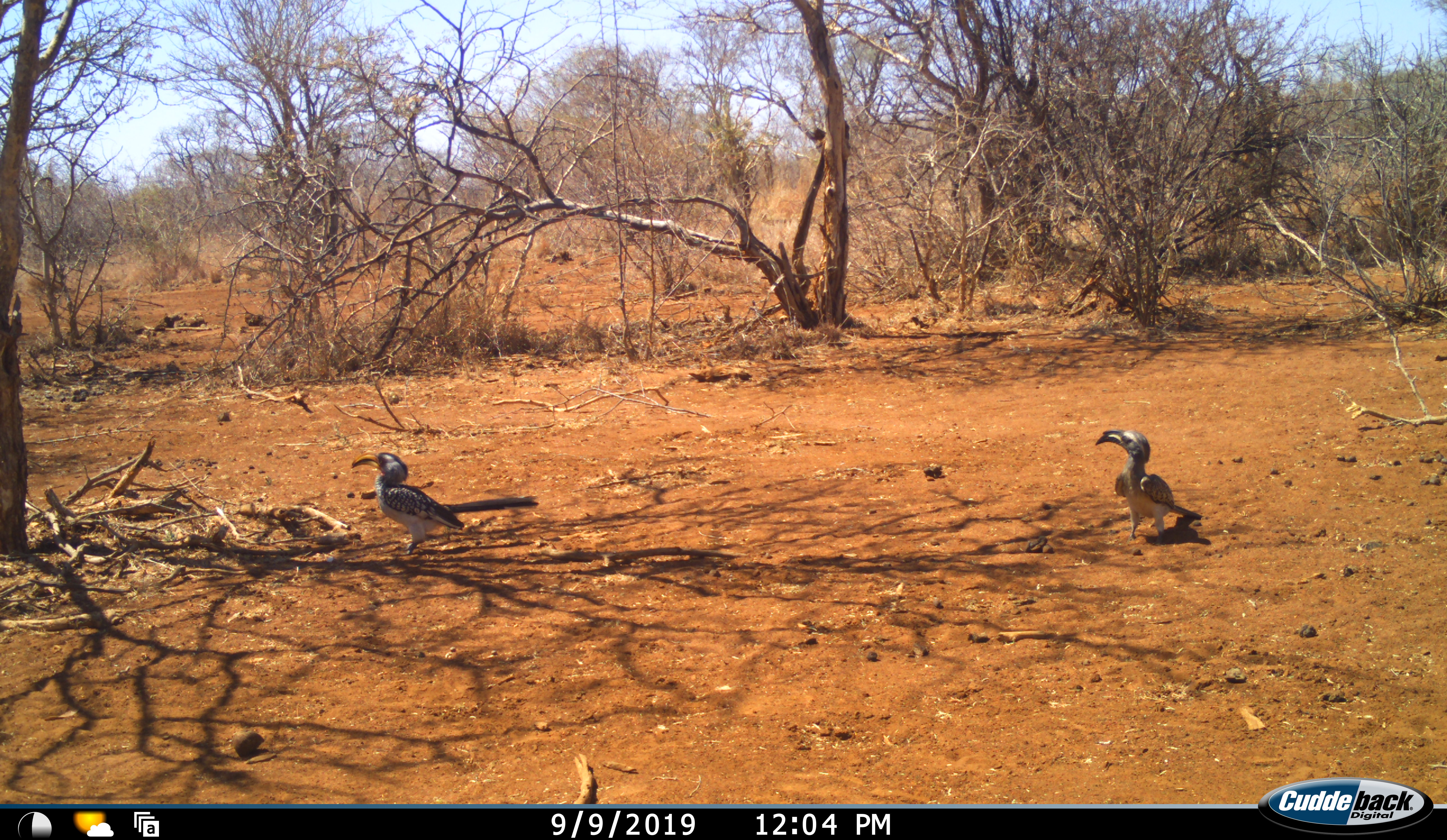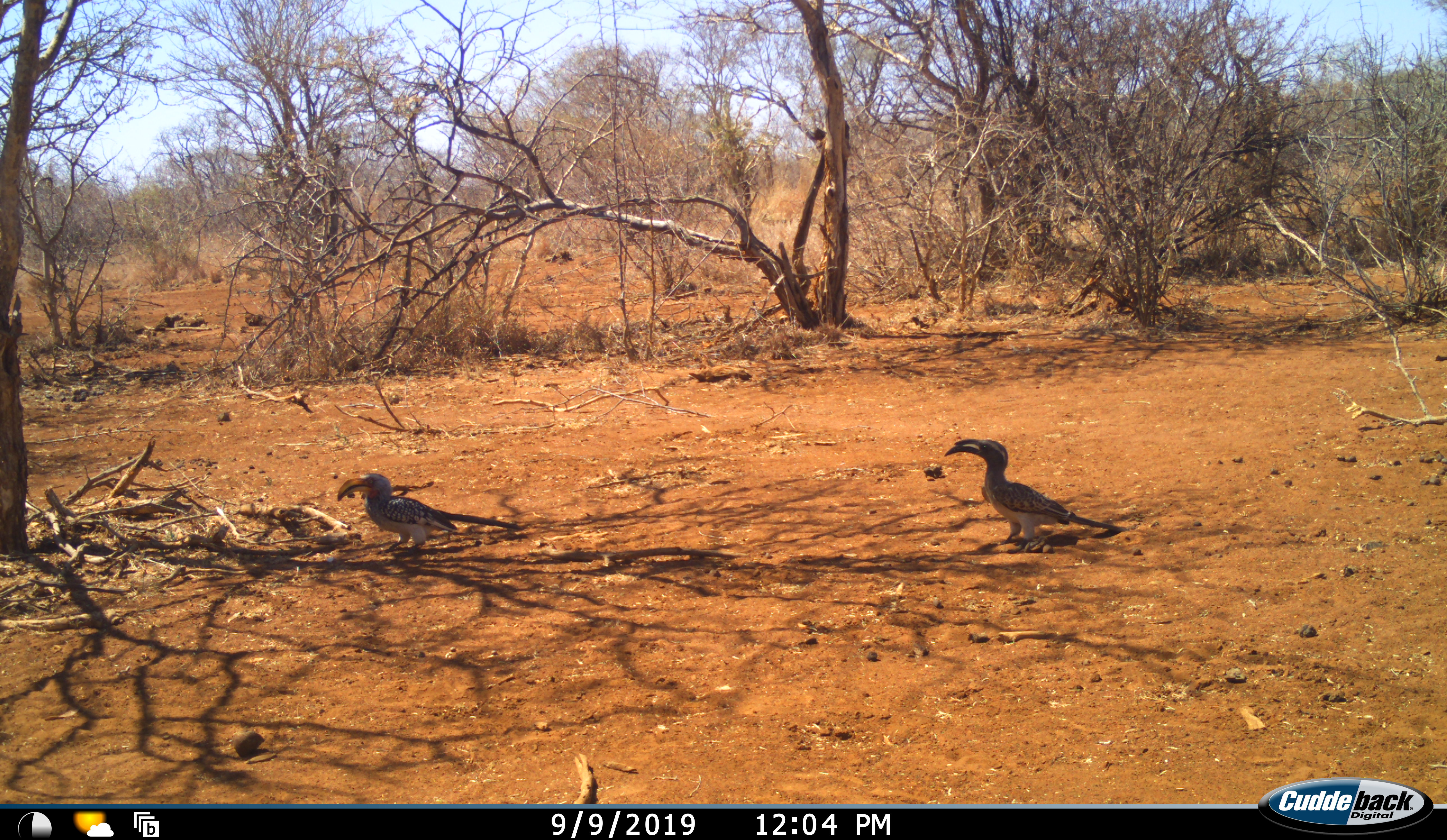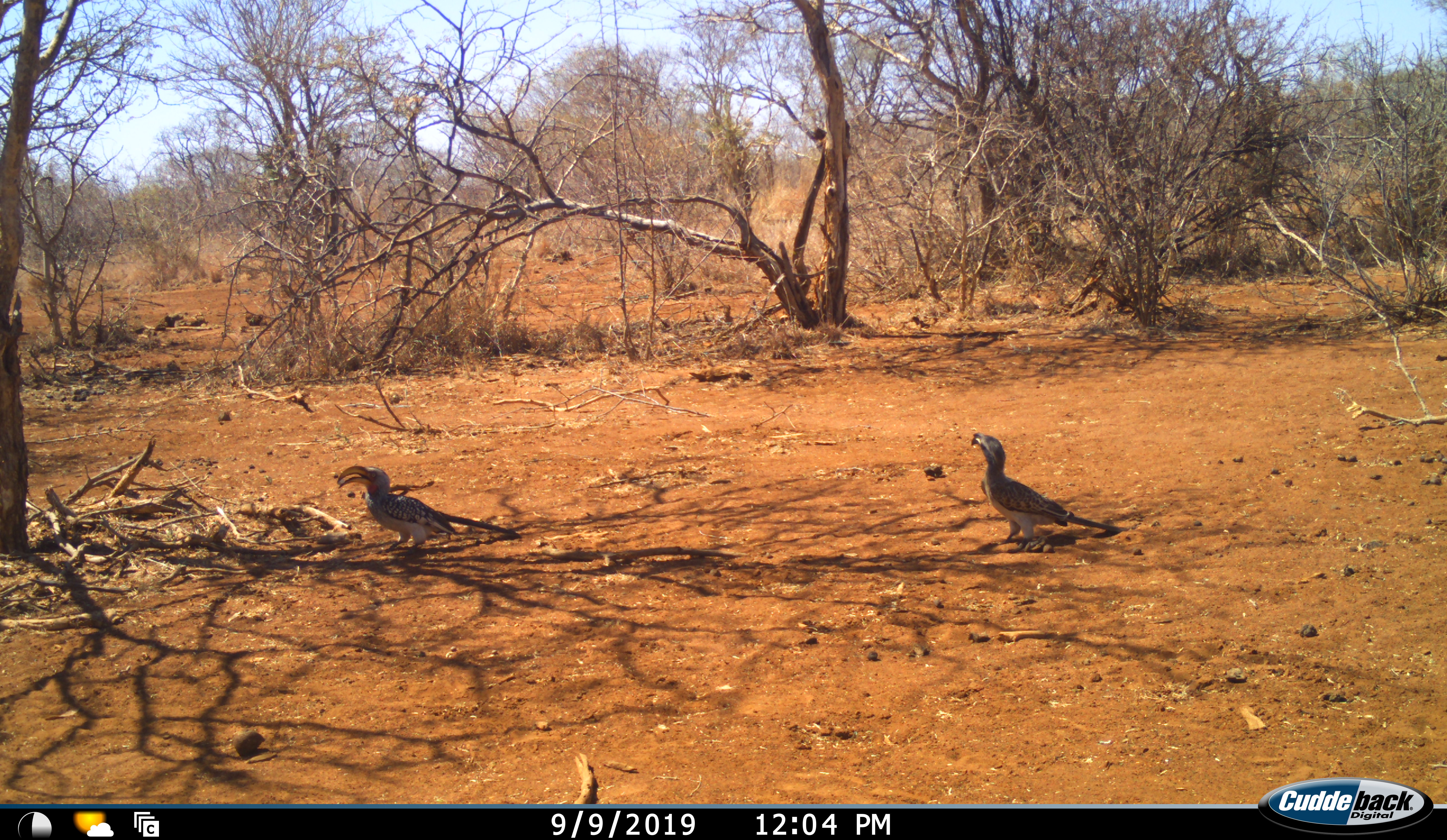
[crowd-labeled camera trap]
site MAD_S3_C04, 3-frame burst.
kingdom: Animalia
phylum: Chordata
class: Aves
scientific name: Aves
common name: bird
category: birdother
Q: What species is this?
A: Birdother (bird) (Aves).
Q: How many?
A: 2.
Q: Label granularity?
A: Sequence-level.